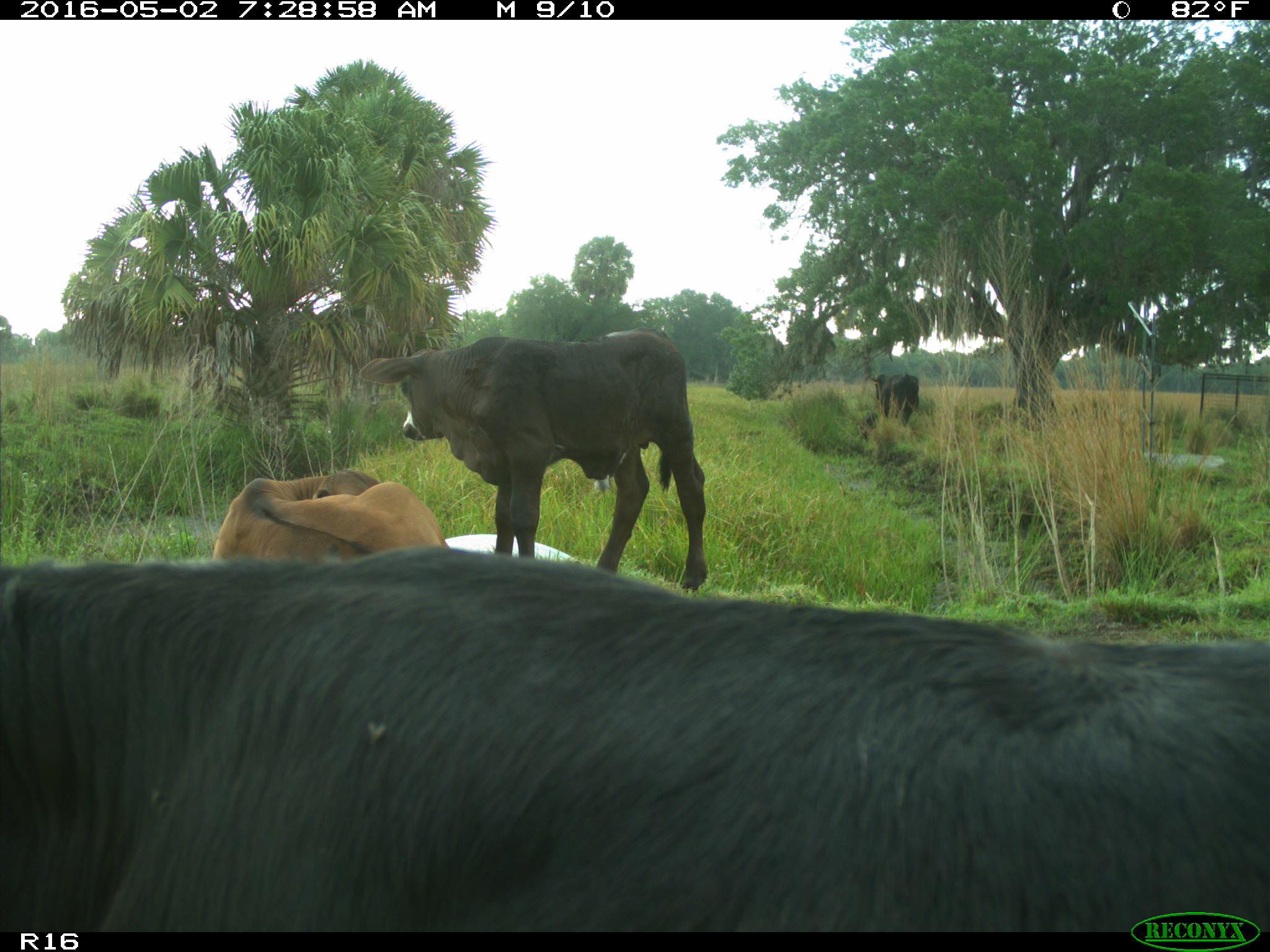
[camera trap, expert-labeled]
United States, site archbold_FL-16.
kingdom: Animalia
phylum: Chordata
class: Mammalia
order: Artiodactyla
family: Bovidae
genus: Bos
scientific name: Bos taurus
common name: domestic cow